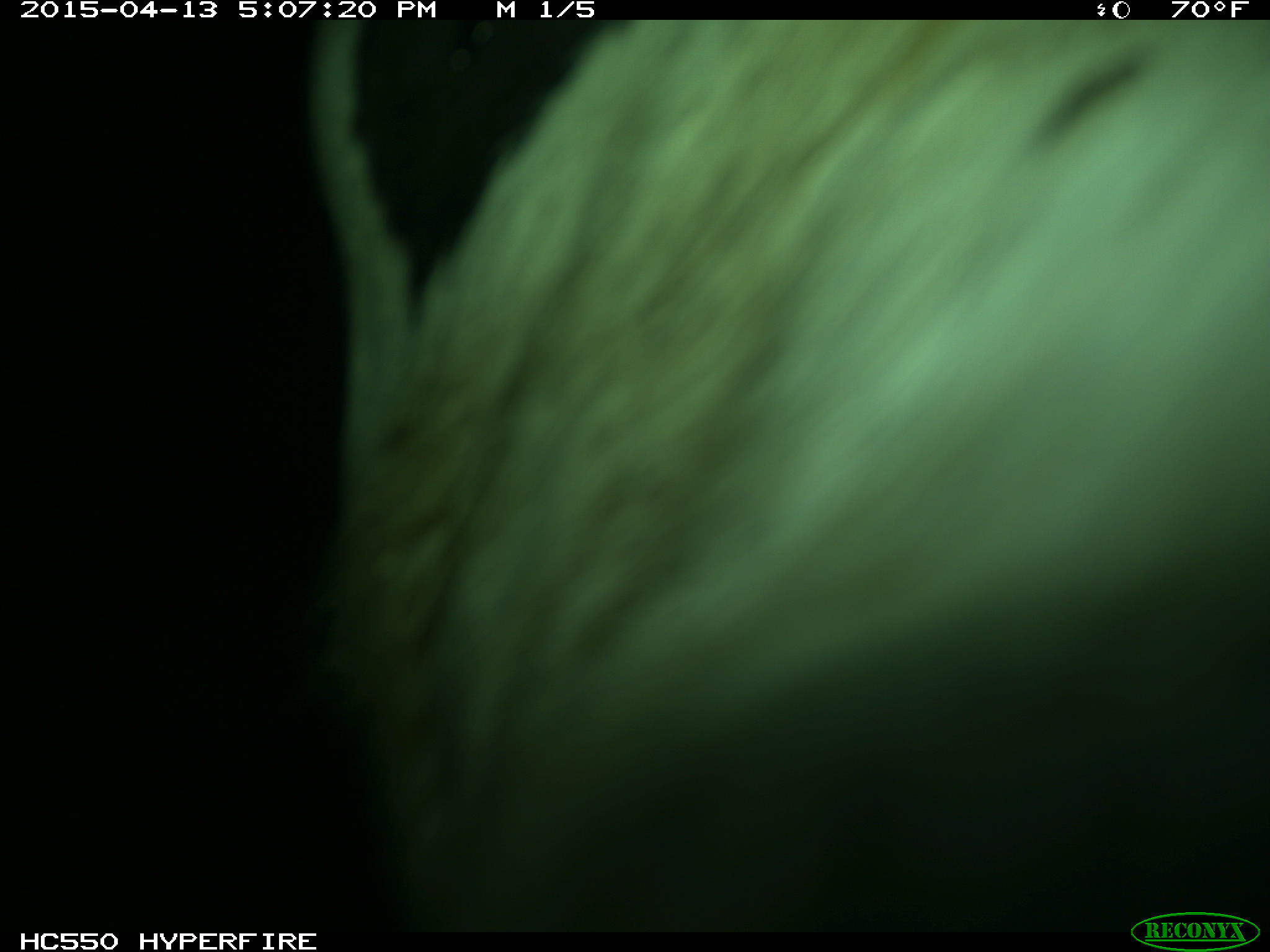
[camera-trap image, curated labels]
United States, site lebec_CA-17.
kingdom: Animalia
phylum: Chordata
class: Mammalia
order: Artiodactyla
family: Bovidae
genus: Bos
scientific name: Bos taurus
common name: domestic cow